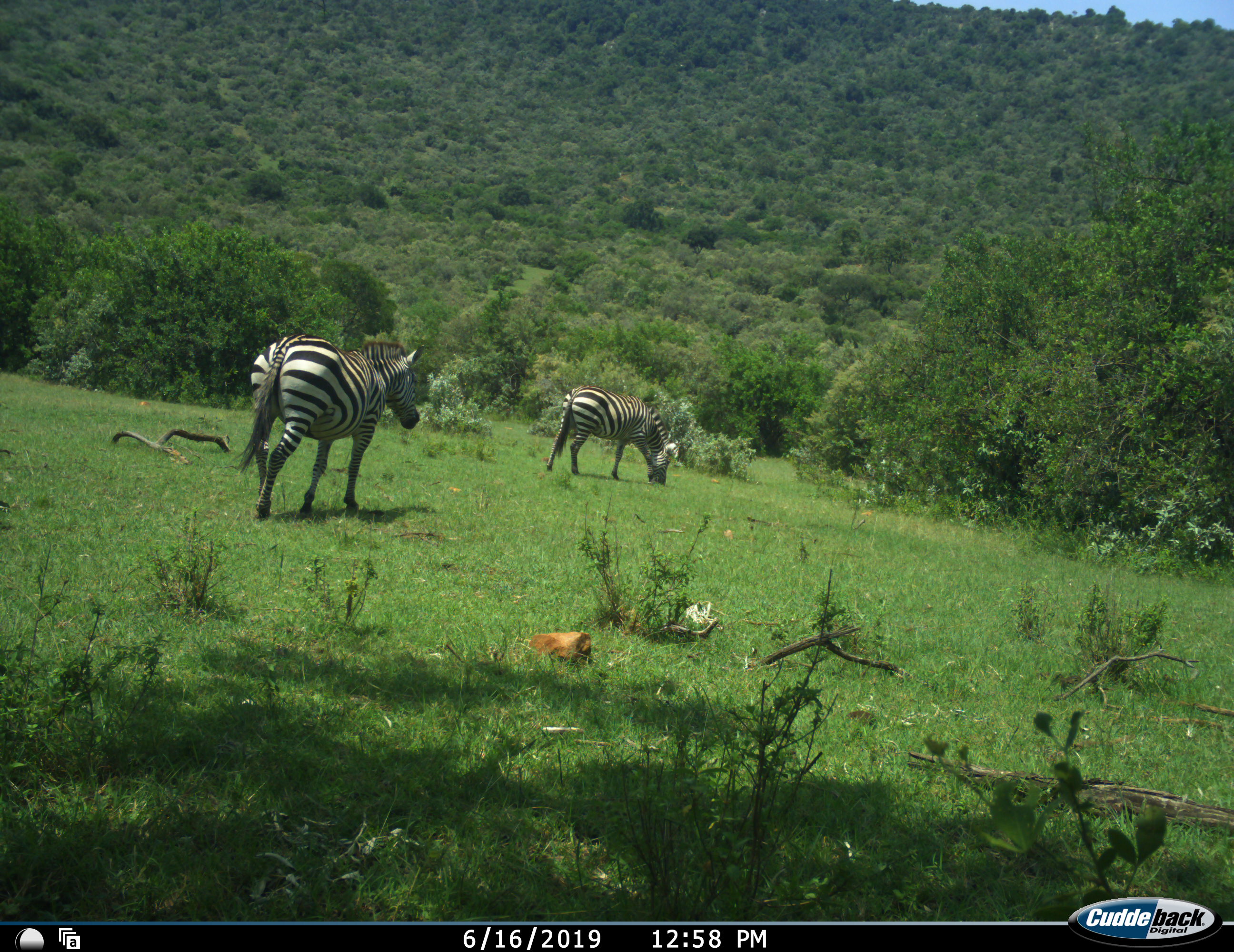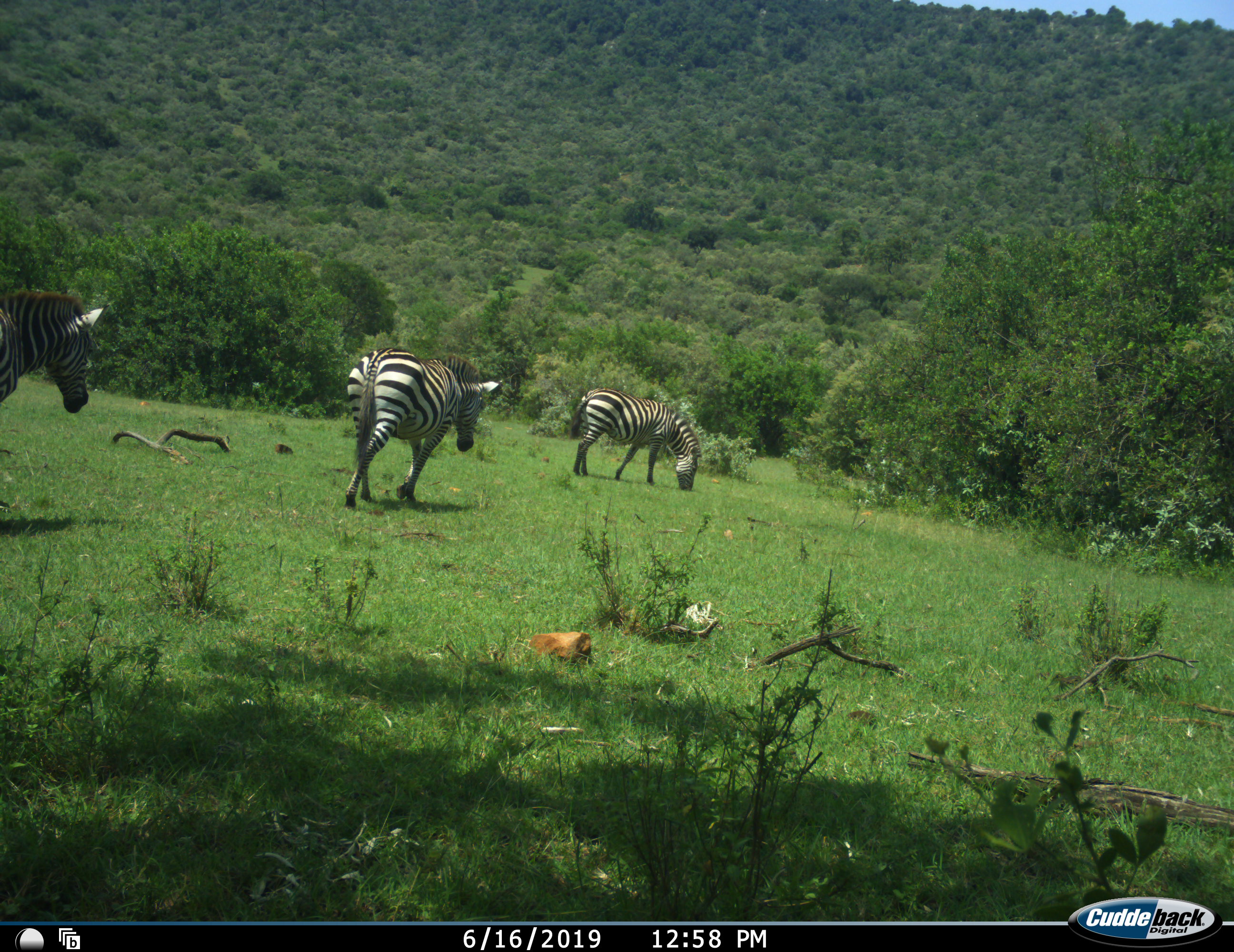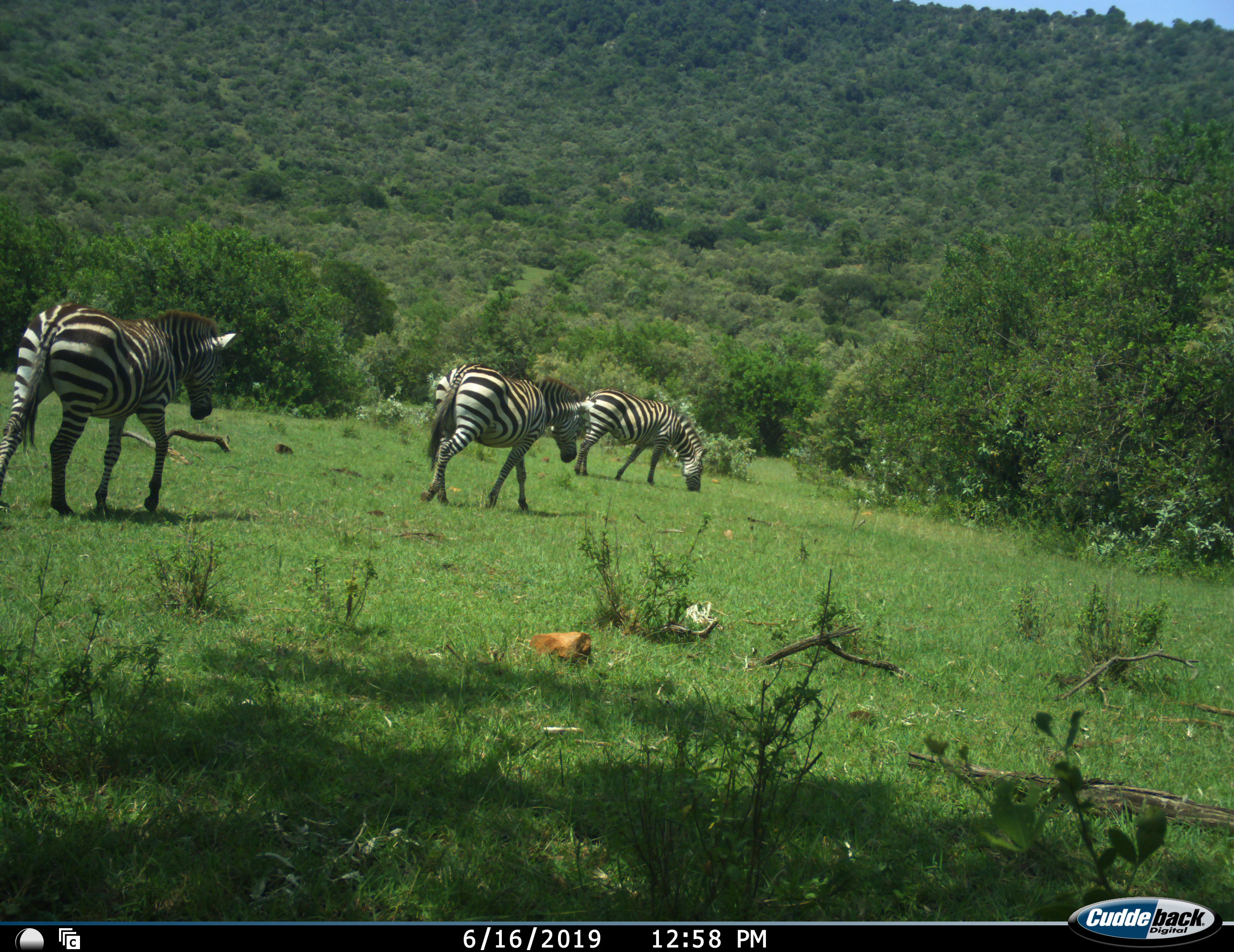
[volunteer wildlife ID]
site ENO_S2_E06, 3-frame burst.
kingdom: Animalia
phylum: Chordata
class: Mammalia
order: Perissodactyla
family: Equidae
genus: Equus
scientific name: Equus quagga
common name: plains zebra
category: zebraplains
Zebraplains (plains zebra) (Equus quagga), count 3. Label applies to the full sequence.